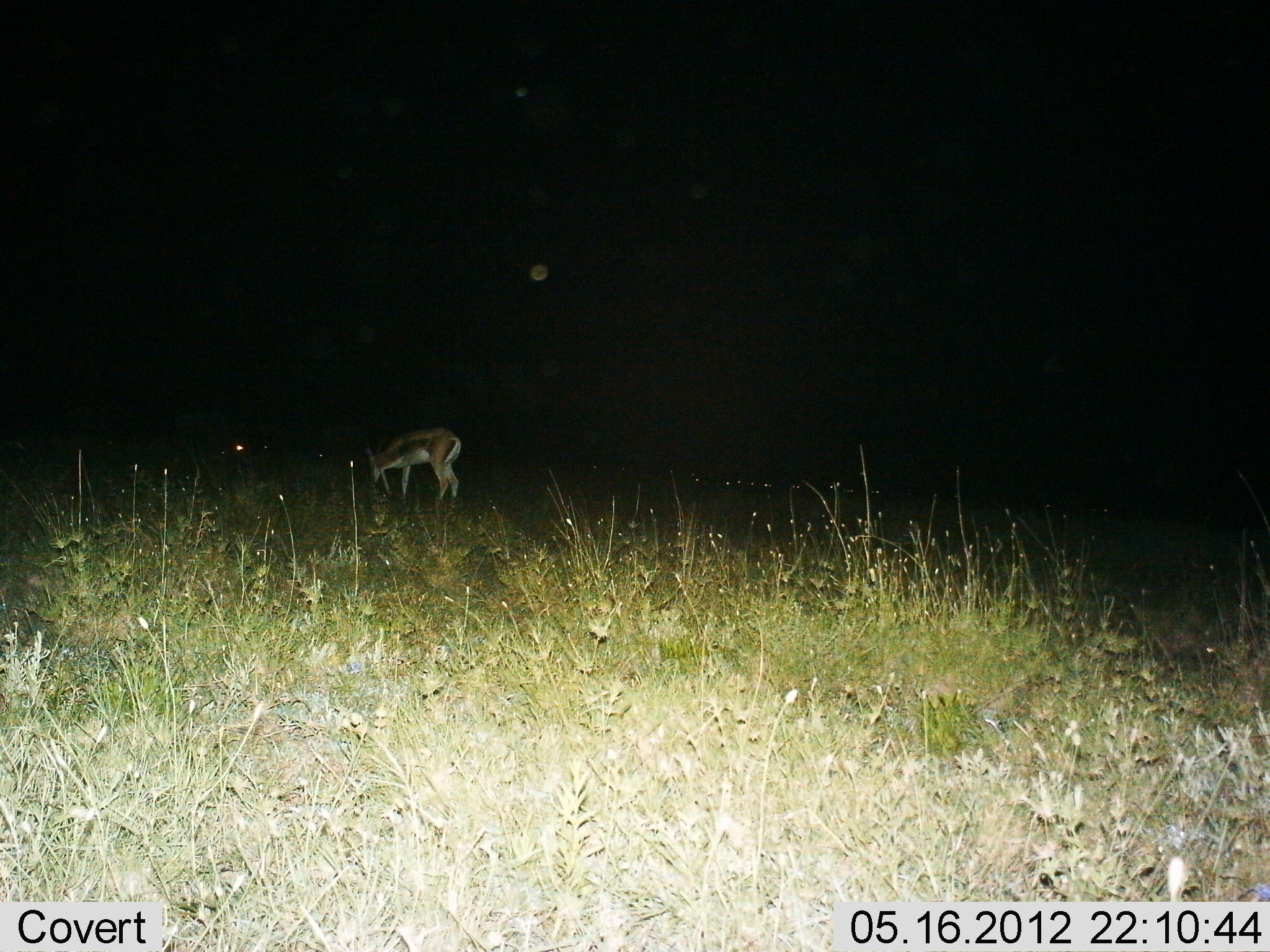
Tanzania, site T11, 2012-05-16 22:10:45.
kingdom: Animalia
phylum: Chordata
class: Mammalia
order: Artiodactyla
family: Bovidae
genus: Eudorcas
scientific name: Eudorcas thomsonii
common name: thomson's gazelle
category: gazellethomsons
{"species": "gazellethomsons (thomson's gazelle) (Eudorcas thomsonii)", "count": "1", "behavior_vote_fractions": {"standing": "10%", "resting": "0%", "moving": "0%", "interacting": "0%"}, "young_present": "0%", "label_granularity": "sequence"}